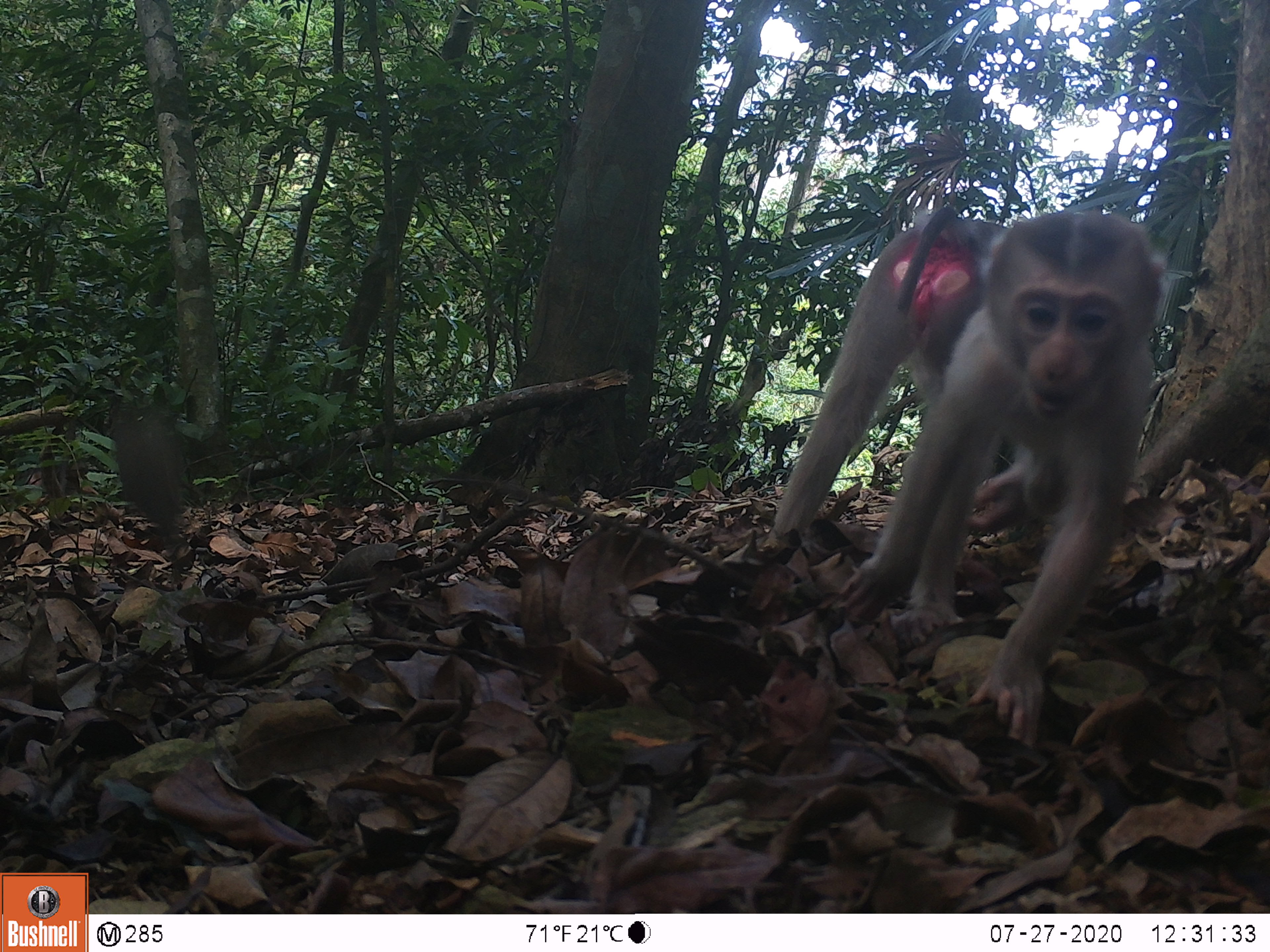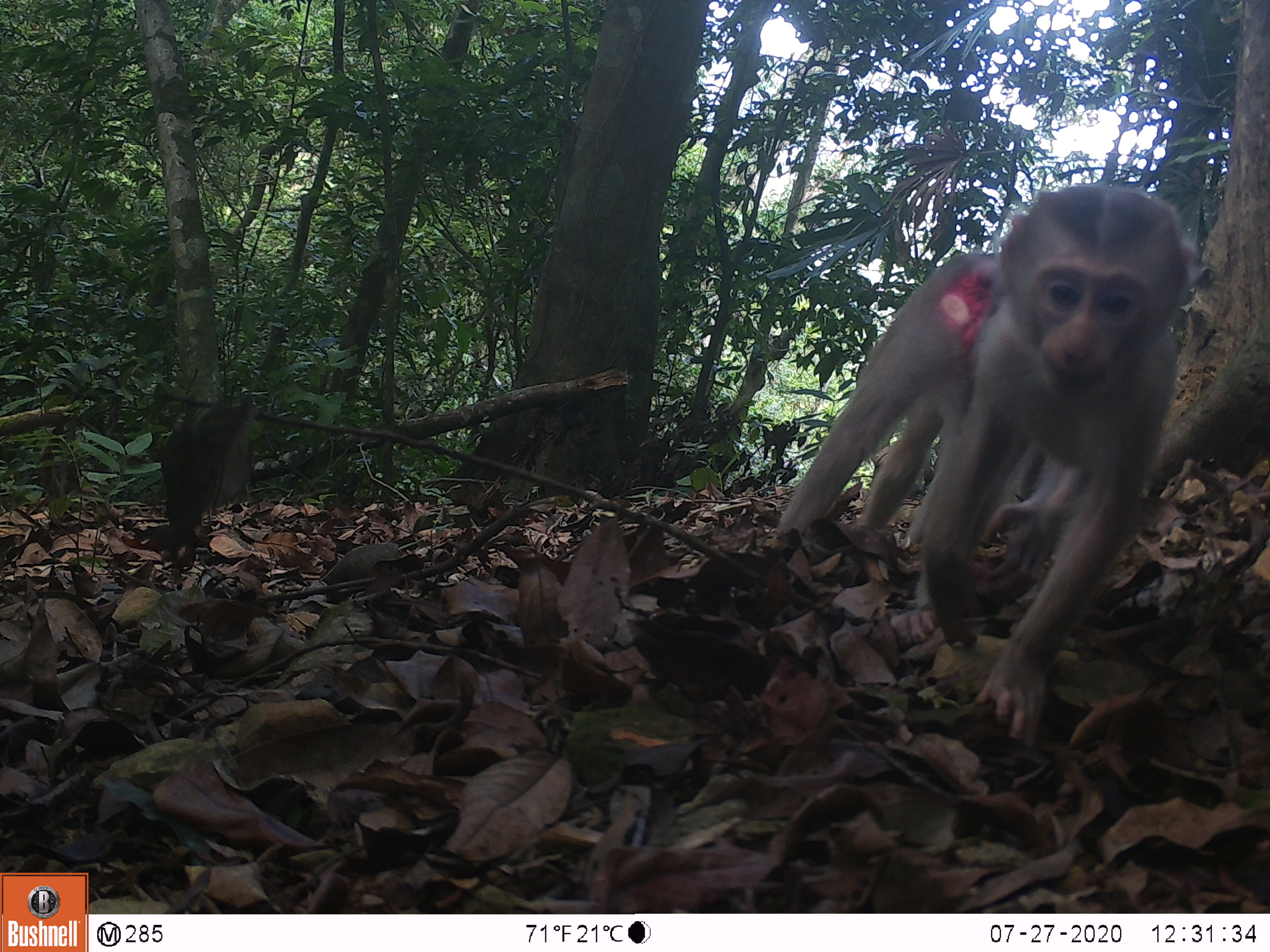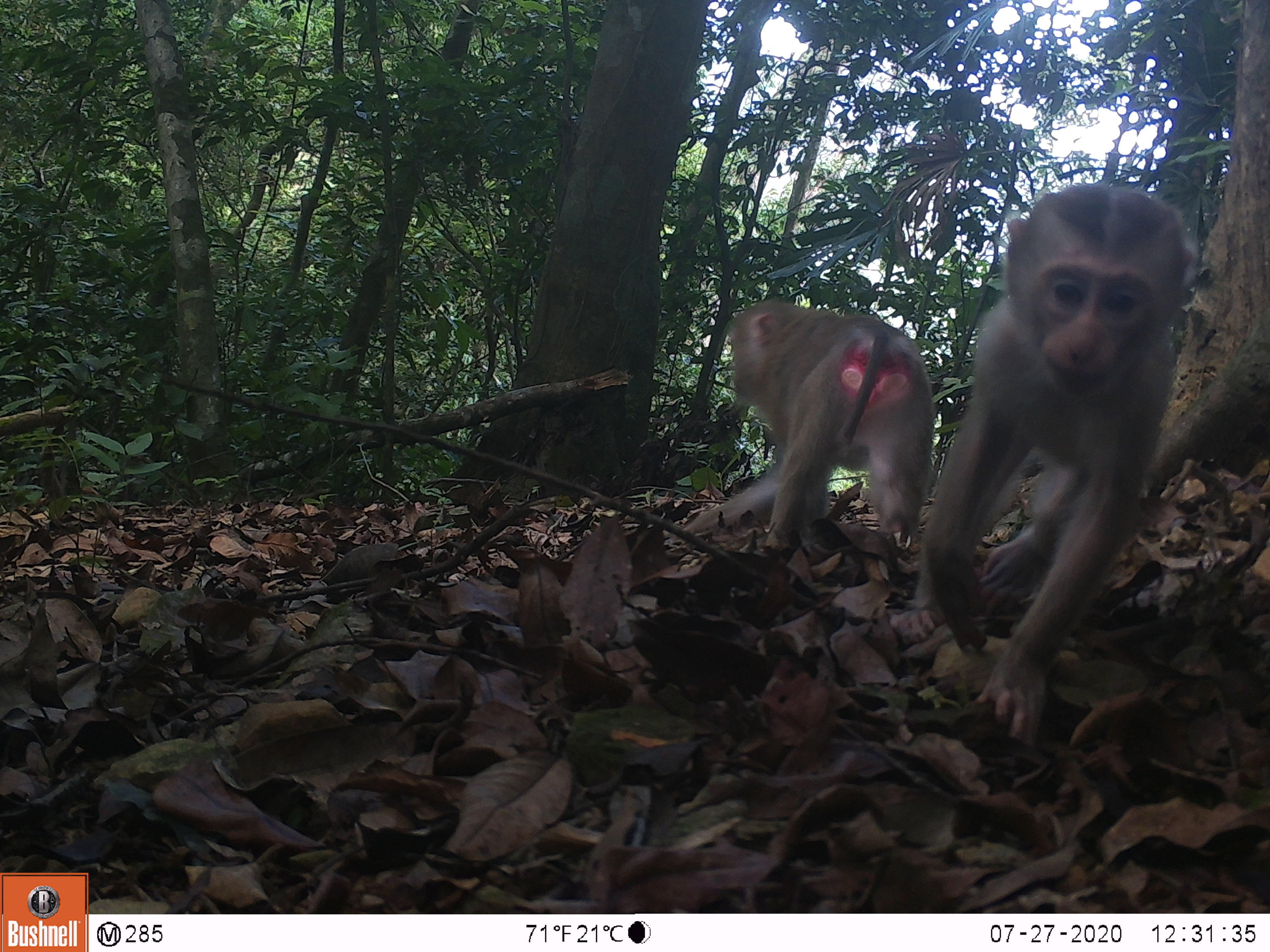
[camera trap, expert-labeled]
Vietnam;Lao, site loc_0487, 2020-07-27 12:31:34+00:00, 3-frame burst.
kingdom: Animalia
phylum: Chordata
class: Mammalia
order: Primates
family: Cercopithecidae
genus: Macaca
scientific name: Macaca nemestrina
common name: pig-tailed macaque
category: pig tailed macaque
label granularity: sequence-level